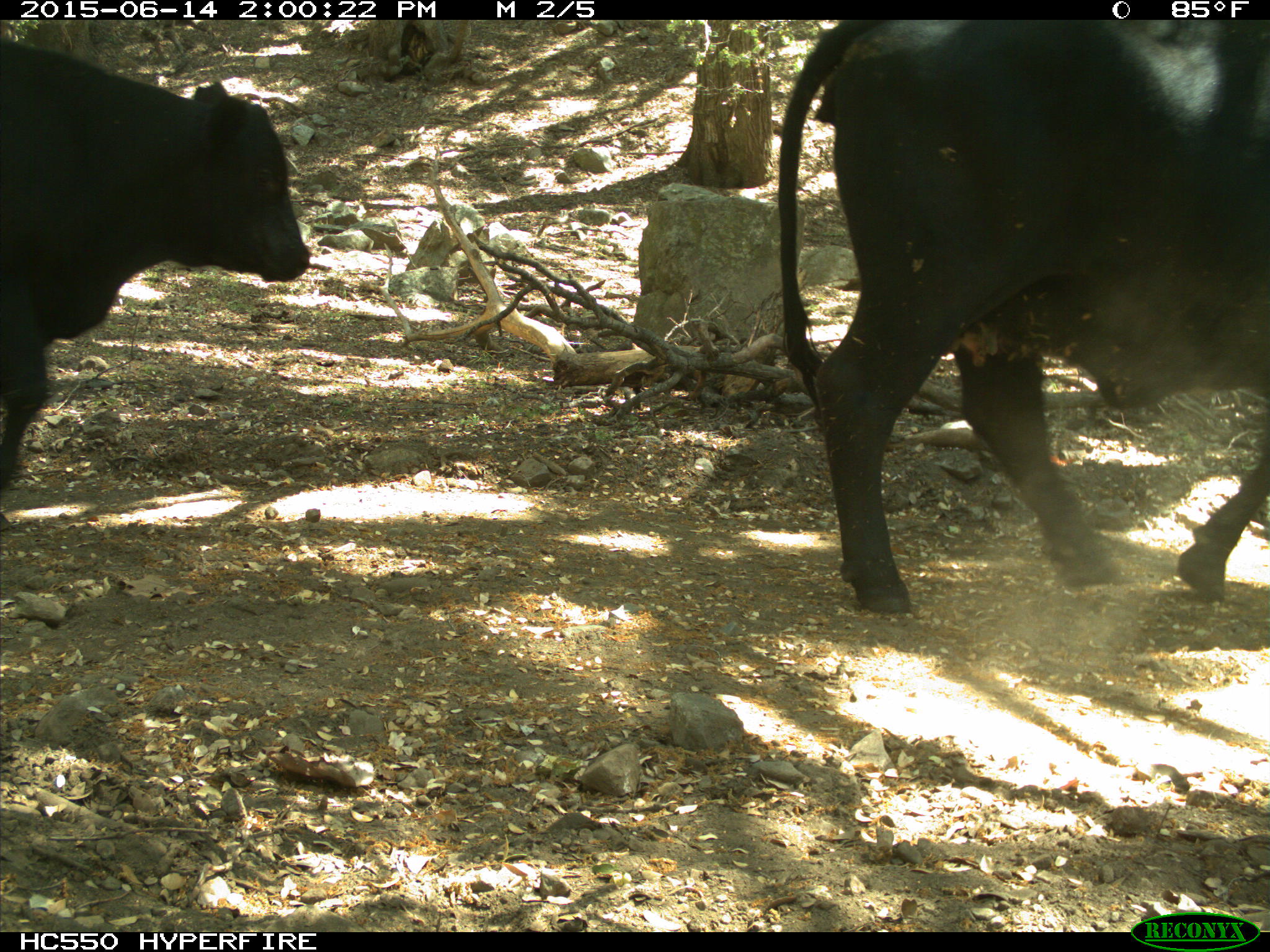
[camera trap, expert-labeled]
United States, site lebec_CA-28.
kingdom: Animalia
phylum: Chordata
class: Mammalia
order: Artiodactyla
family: Bovidae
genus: Bos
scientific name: Bos taurus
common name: domestic cow